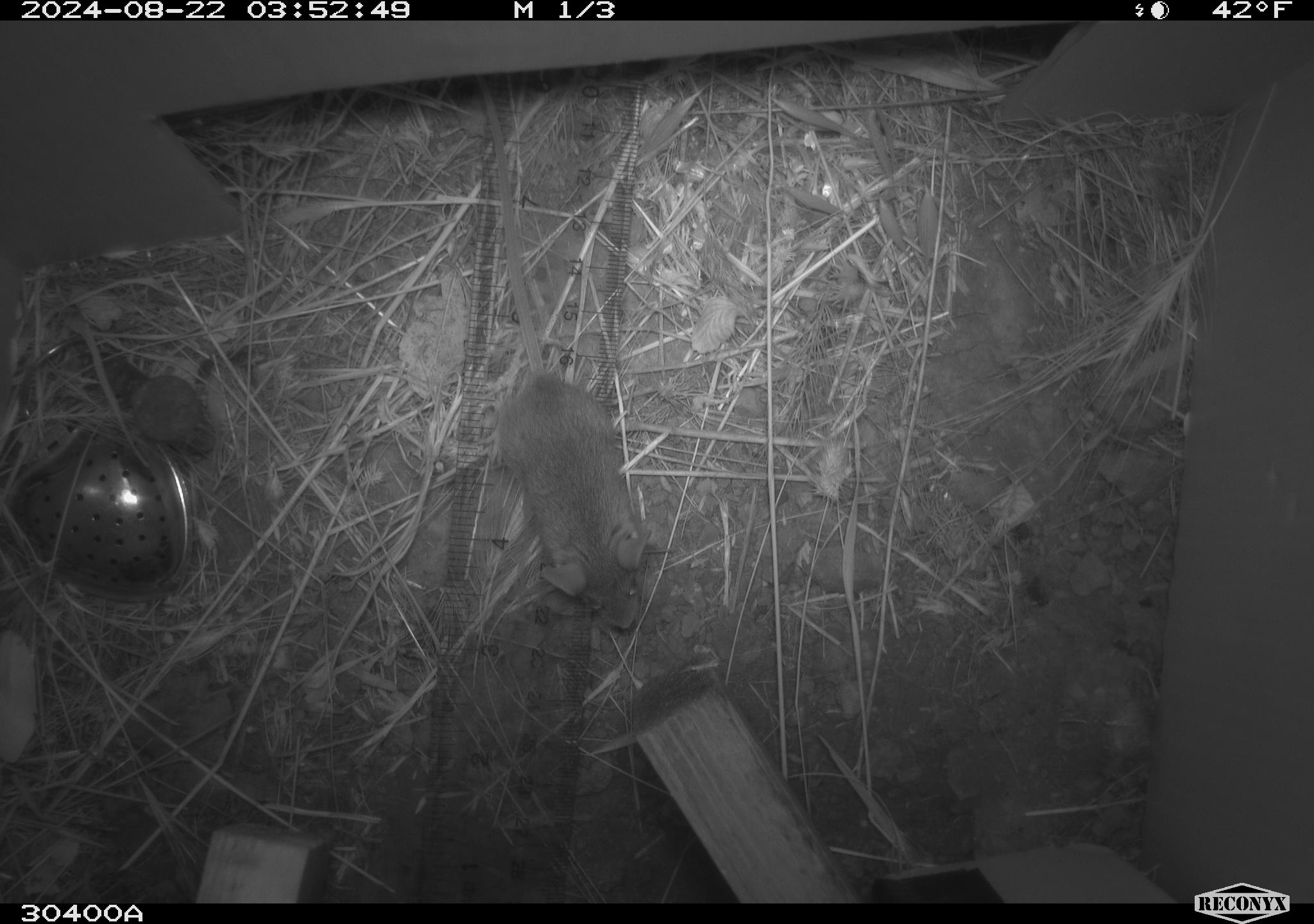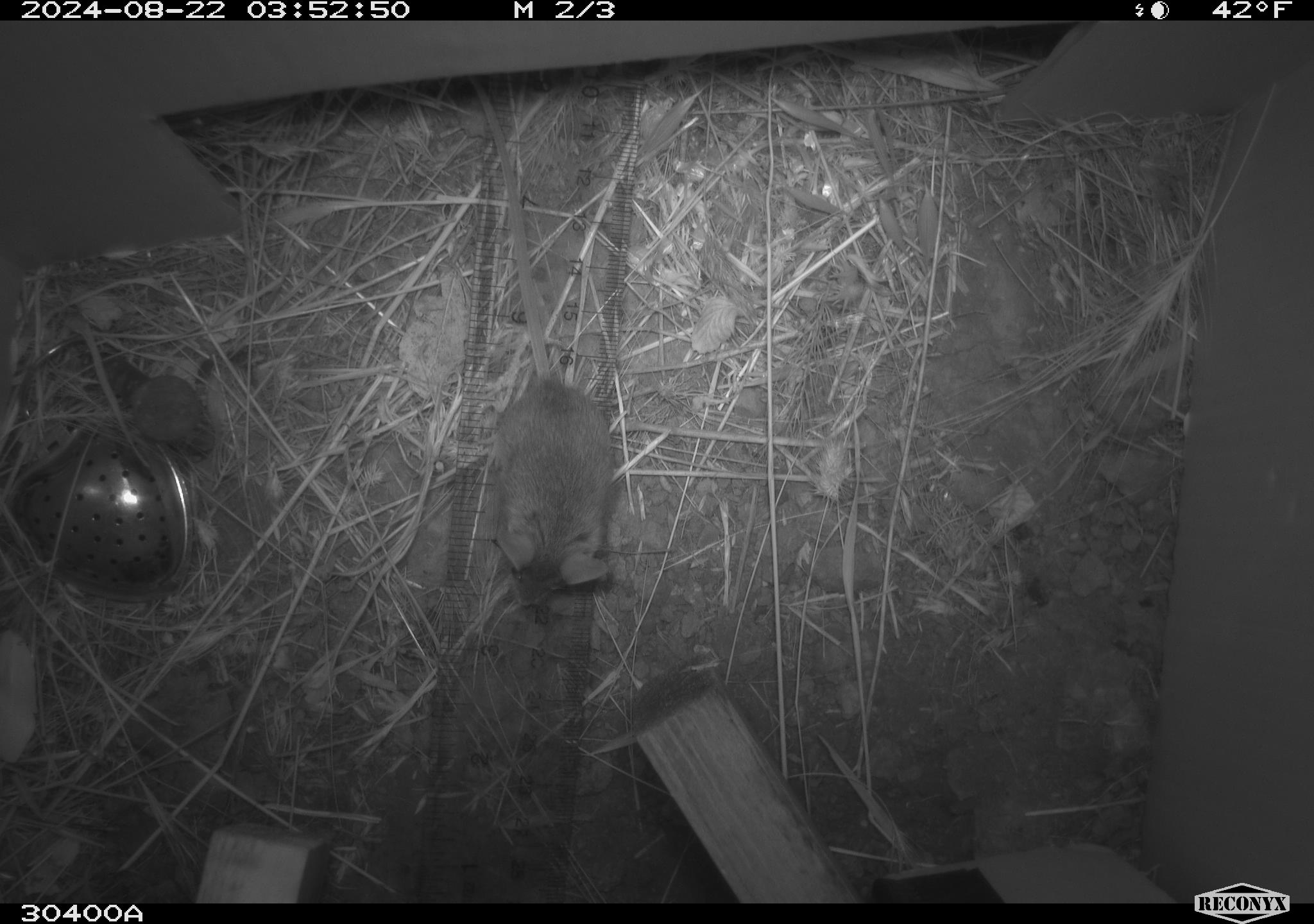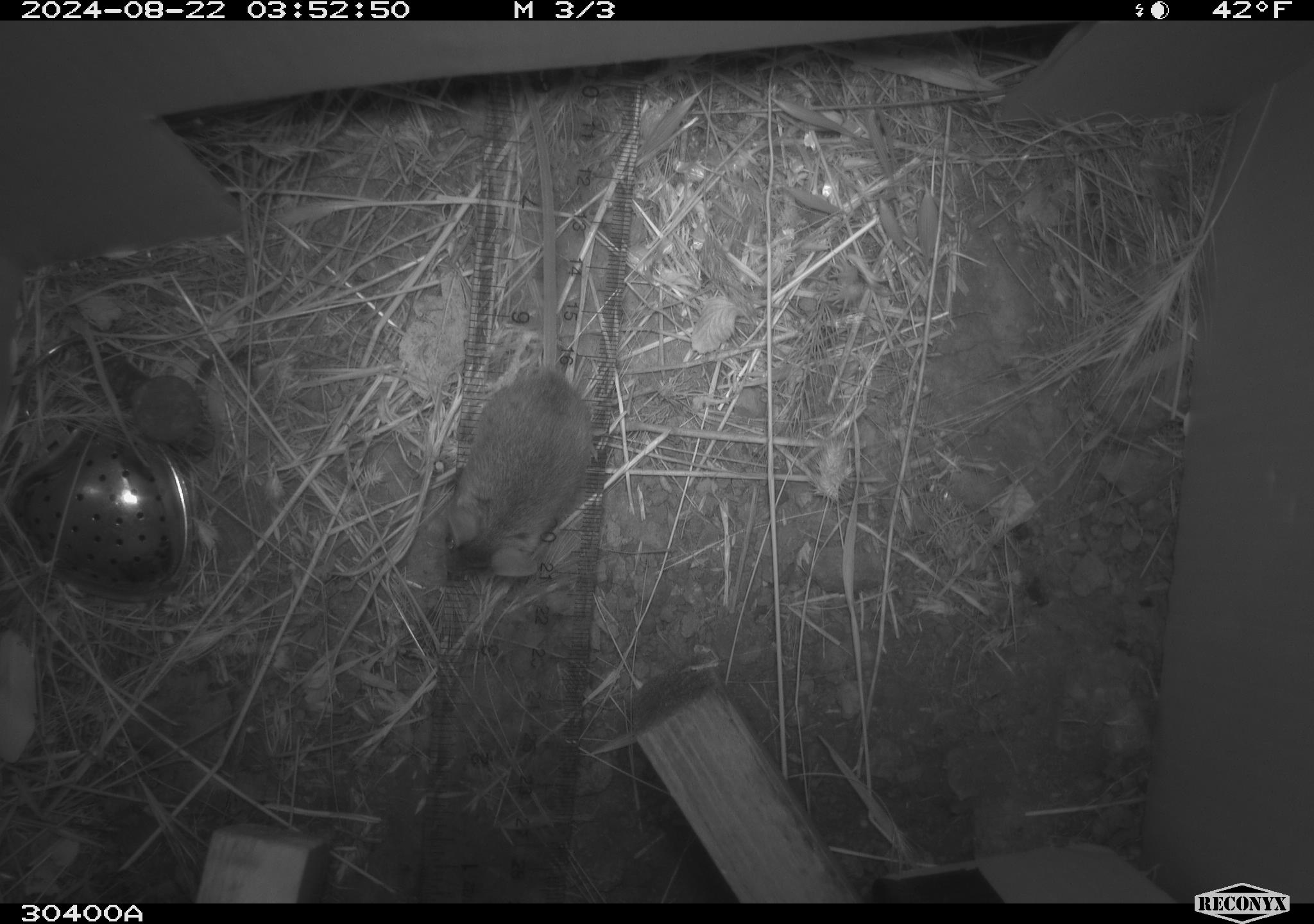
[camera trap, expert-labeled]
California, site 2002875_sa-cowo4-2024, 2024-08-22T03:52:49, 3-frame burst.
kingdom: Animalia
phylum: Chordata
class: Mammalia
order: Rodentia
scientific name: Rodentia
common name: mouse species